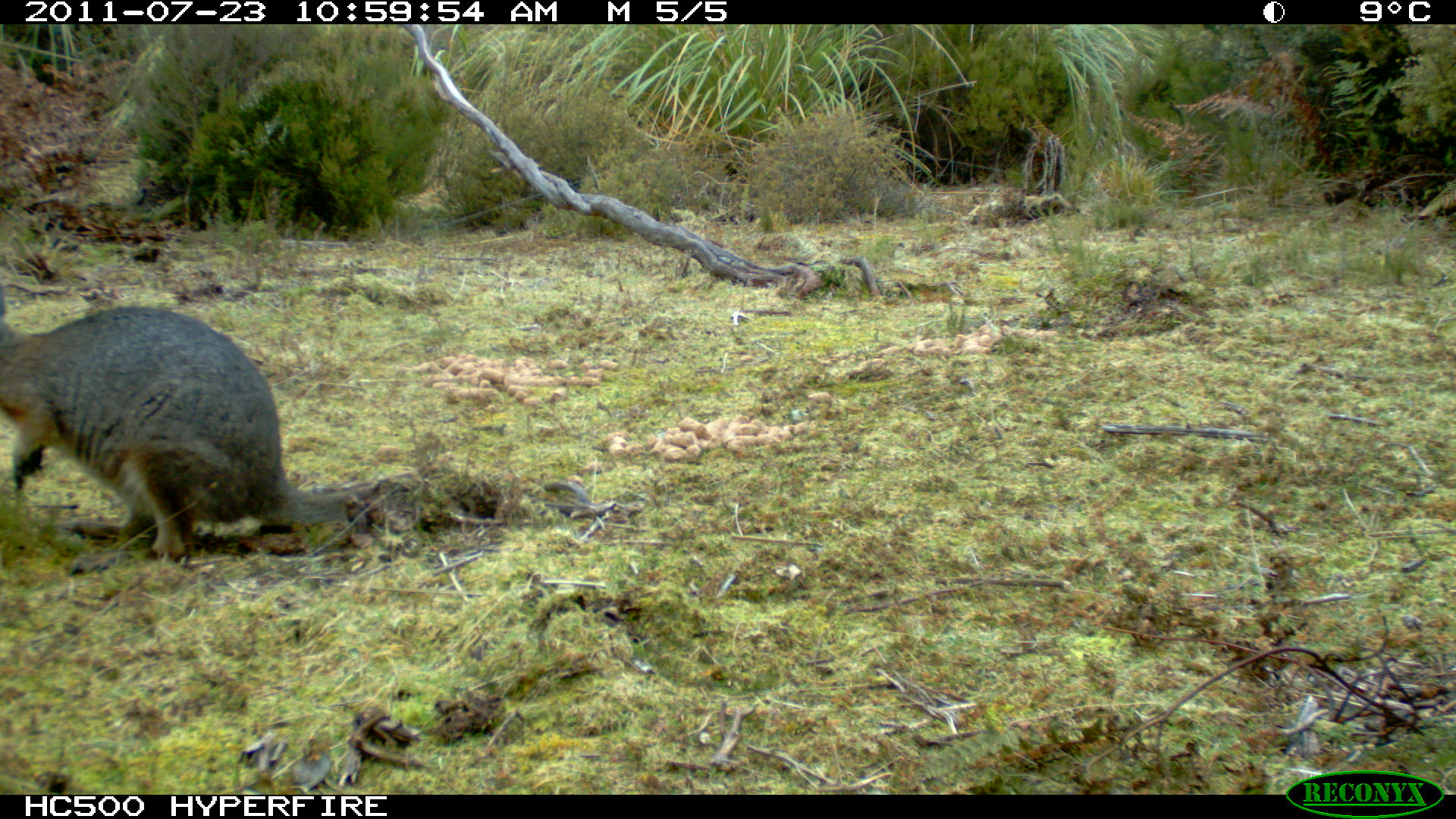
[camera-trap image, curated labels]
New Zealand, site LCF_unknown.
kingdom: Animalia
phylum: Chordata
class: Mammalia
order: Diprotodontia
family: Macropodidae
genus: Notamacropus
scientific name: Notamacropus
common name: wallaby